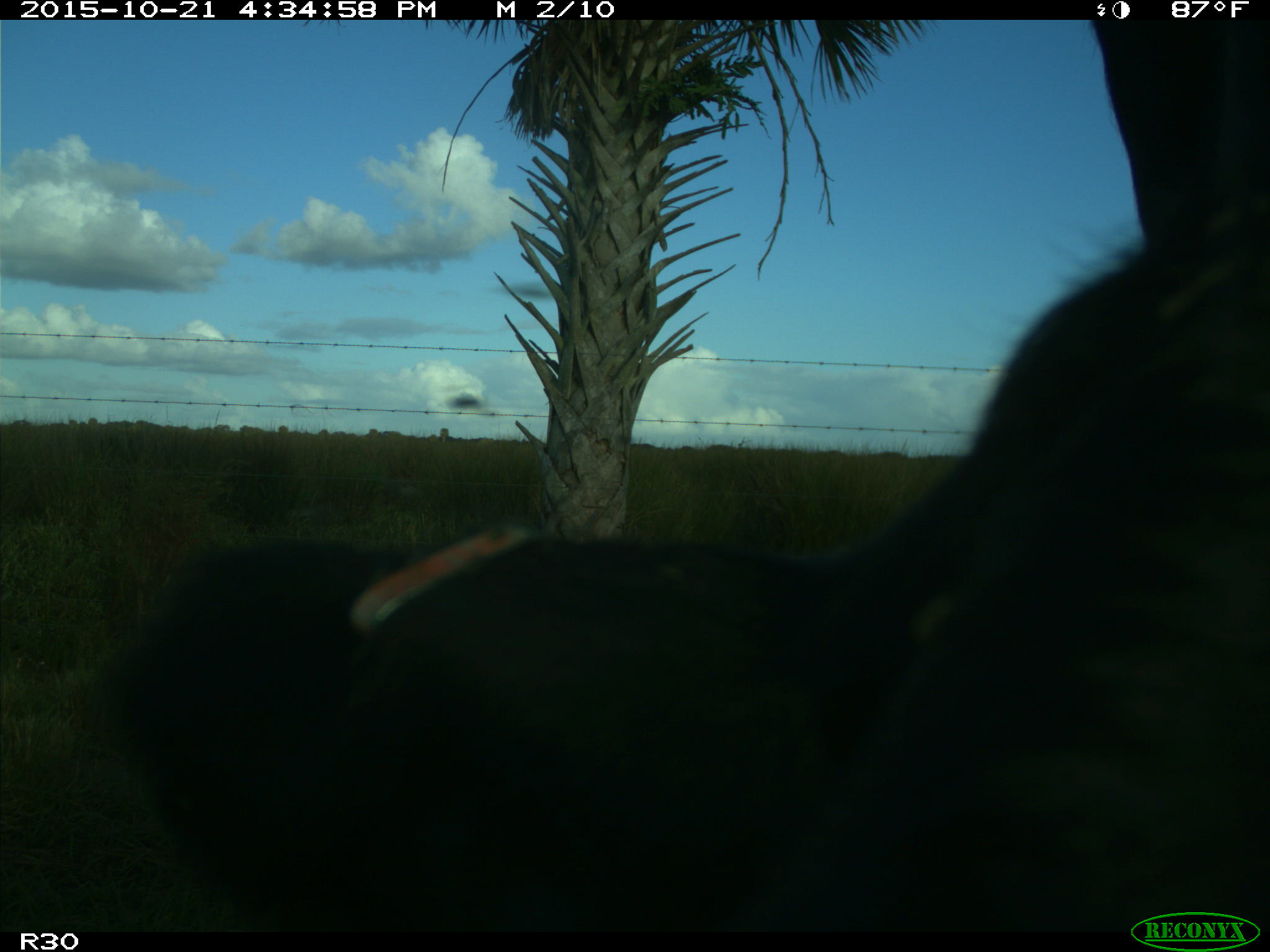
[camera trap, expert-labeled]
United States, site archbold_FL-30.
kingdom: Animalia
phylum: Chordata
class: Mammalia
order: Artiodactyla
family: Bovidae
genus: Bos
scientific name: Bos taurus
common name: domestic cow